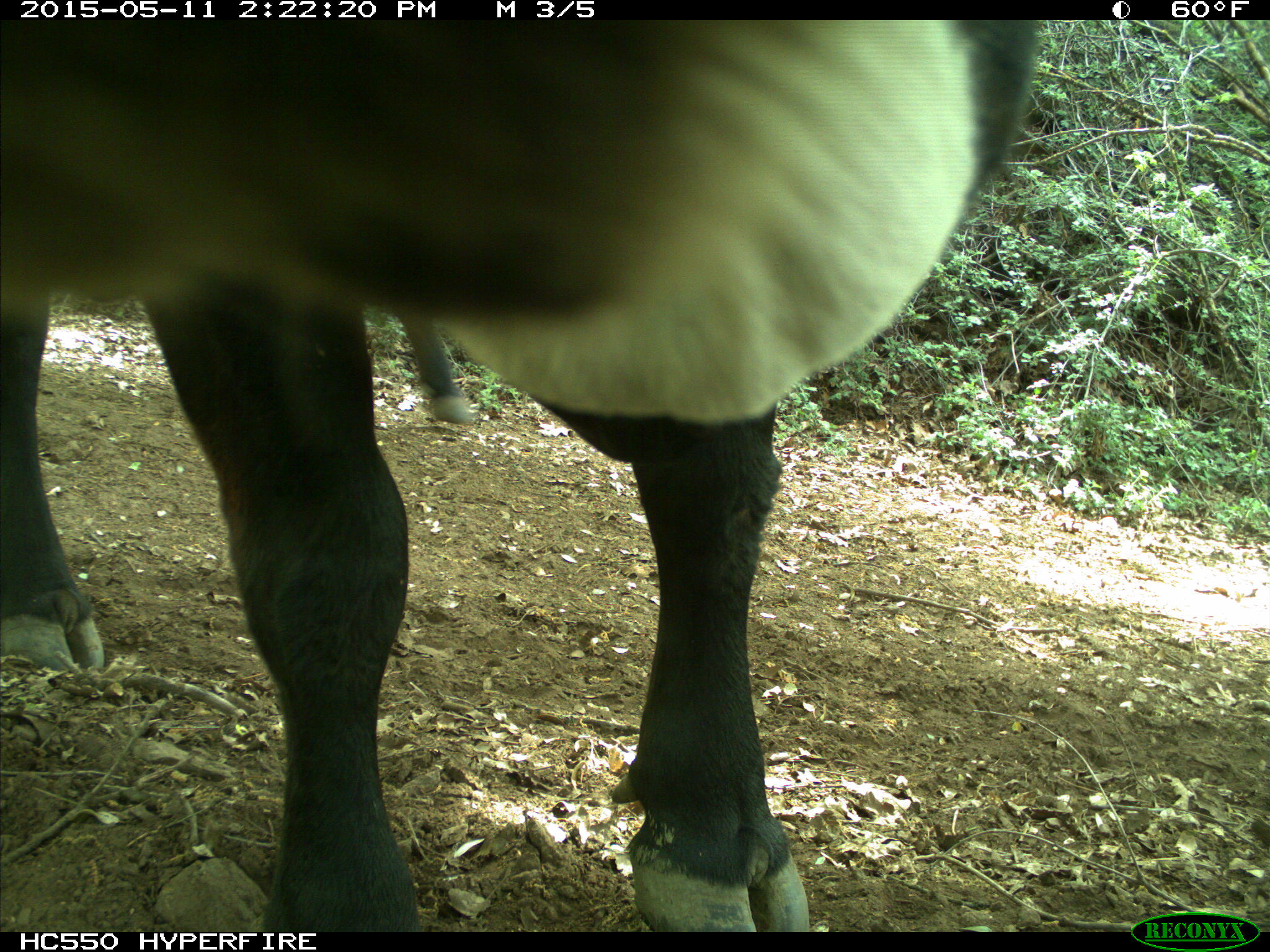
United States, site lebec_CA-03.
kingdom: Animalia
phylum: Chordata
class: Mammalia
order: Artiodactyla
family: Bovidae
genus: Bos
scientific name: Bos taurus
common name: domestic cow